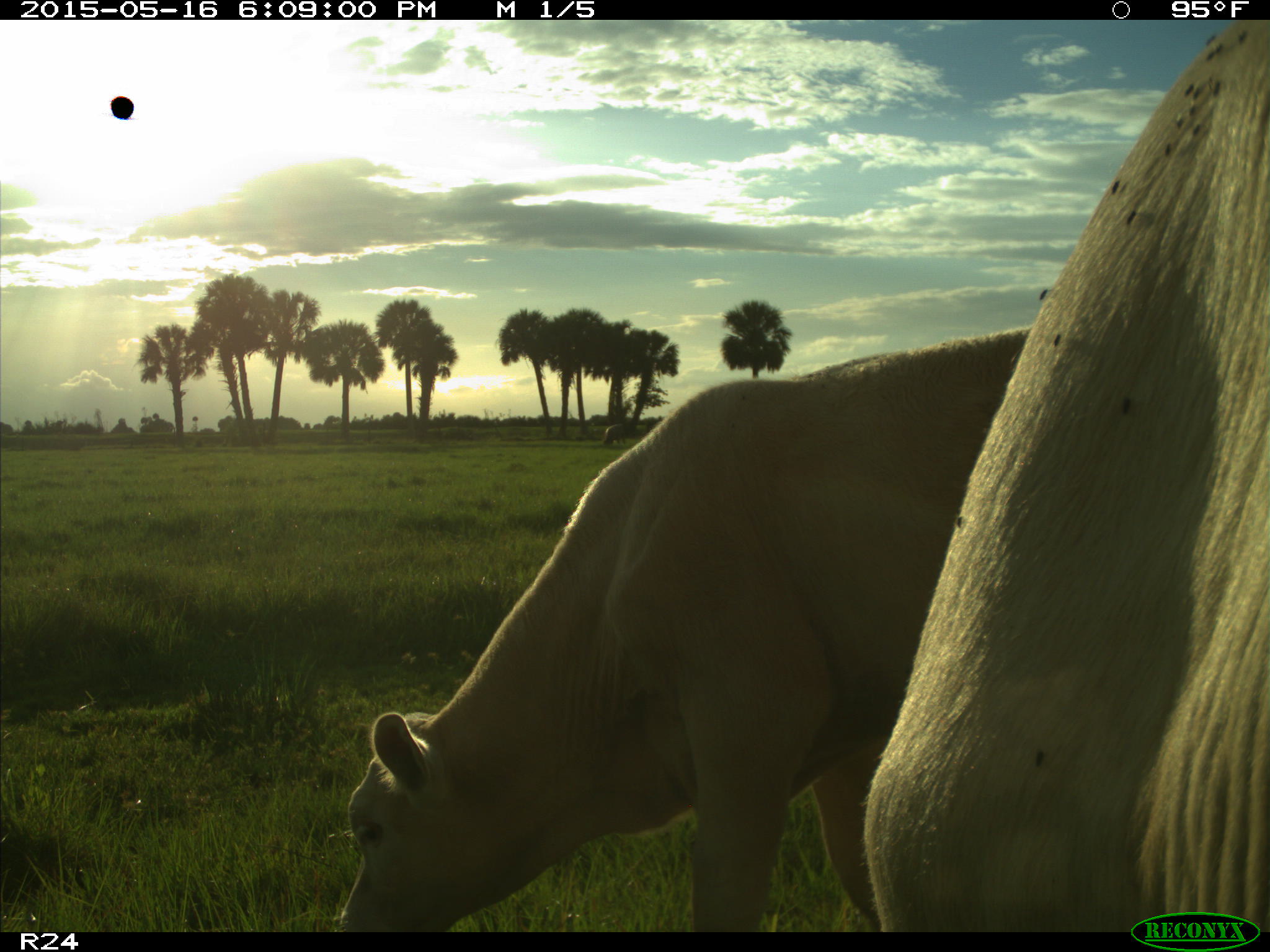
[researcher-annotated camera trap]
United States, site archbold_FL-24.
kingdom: Animalia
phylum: Chordata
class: Mammalia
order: Artiodactyla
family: Bovidae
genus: Bos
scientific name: Bos taurus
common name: domestic cow